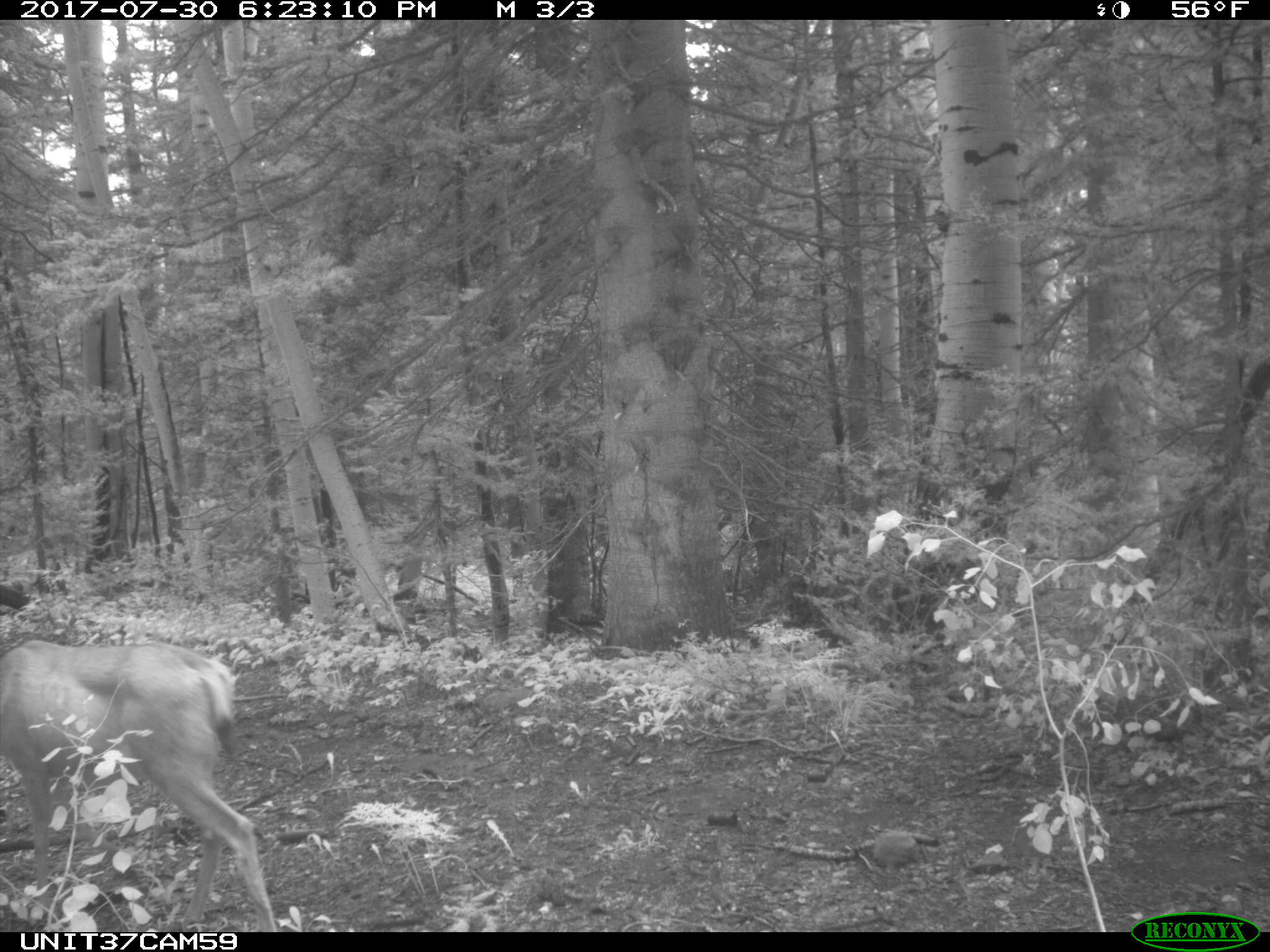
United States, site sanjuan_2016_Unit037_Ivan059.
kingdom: Animalia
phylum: Chordata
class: Mammalia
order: Artiodactyla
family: Cervidae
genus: Odocoileus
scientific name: Odocoileus hemionus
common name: mule deer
Odocoileus hemionus (mule deer).